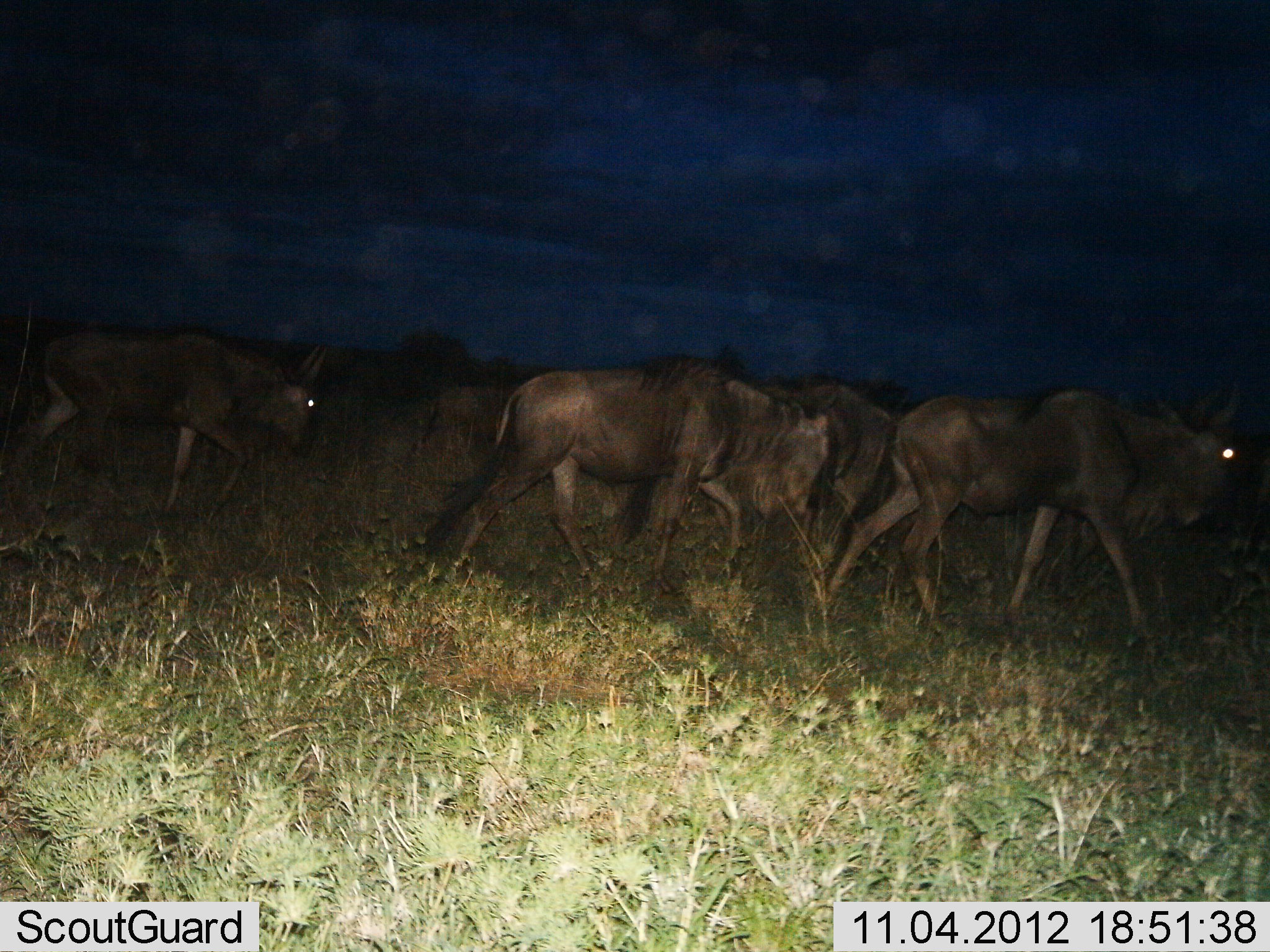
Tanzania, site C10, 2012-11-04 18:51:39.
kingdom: Animalia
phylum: Chordata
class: Mammalia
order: Artiodactyla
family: Bovidae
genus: Connochaetes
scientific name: Connochaetes taurinus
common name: blue wildebeest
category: wildebeest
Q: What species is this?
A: Wildebeest (blue wildebeest) (Connochaetes taurinus).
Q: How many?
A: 4.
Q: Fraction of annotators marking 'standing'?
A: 10%.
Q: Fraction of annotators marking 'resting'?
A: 0%.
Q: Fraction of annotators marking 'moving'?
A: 90%.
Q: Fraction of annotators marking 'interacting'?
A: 0%.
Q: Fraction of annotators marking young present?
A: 0%.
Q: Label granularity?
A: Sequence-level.